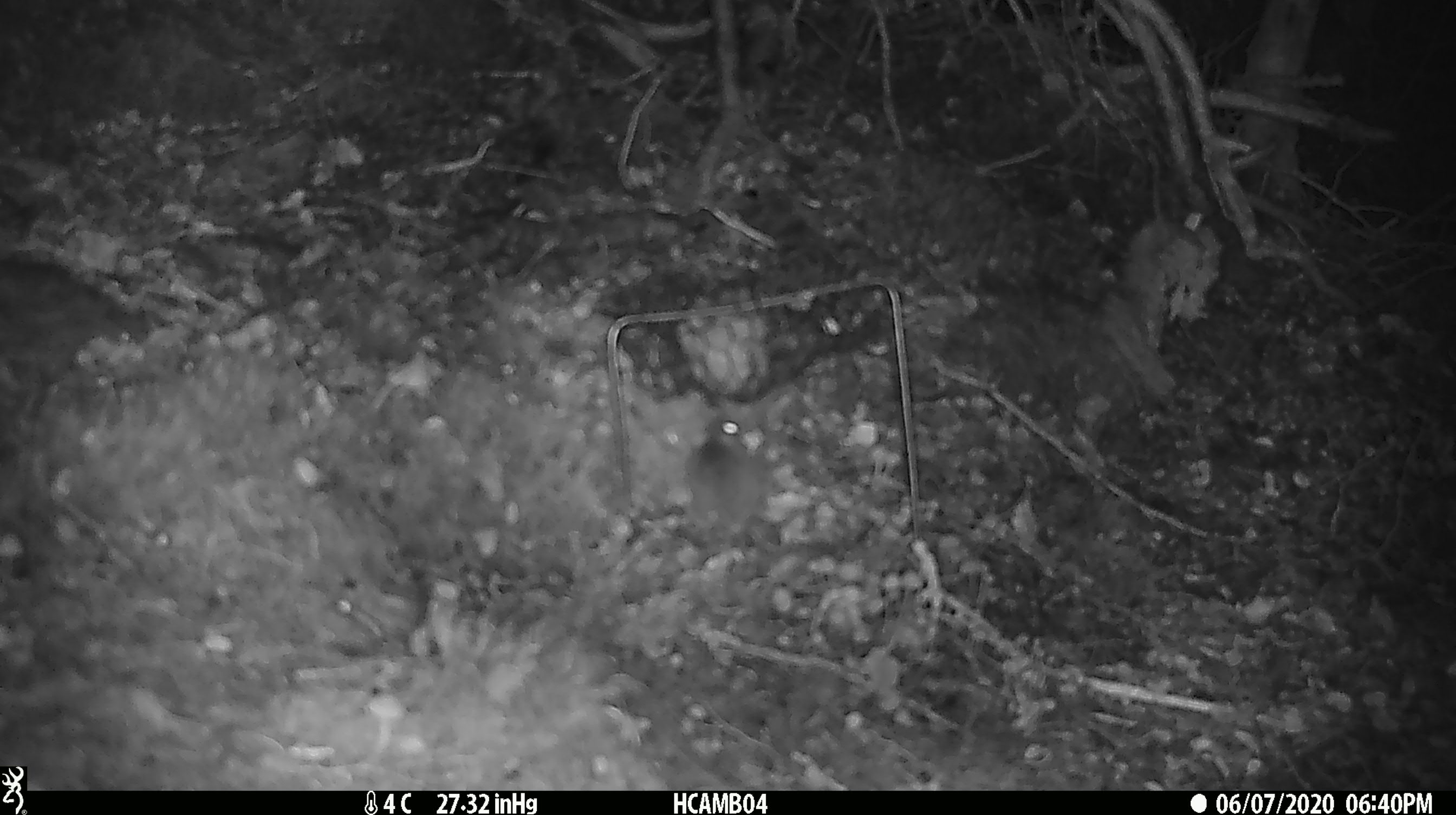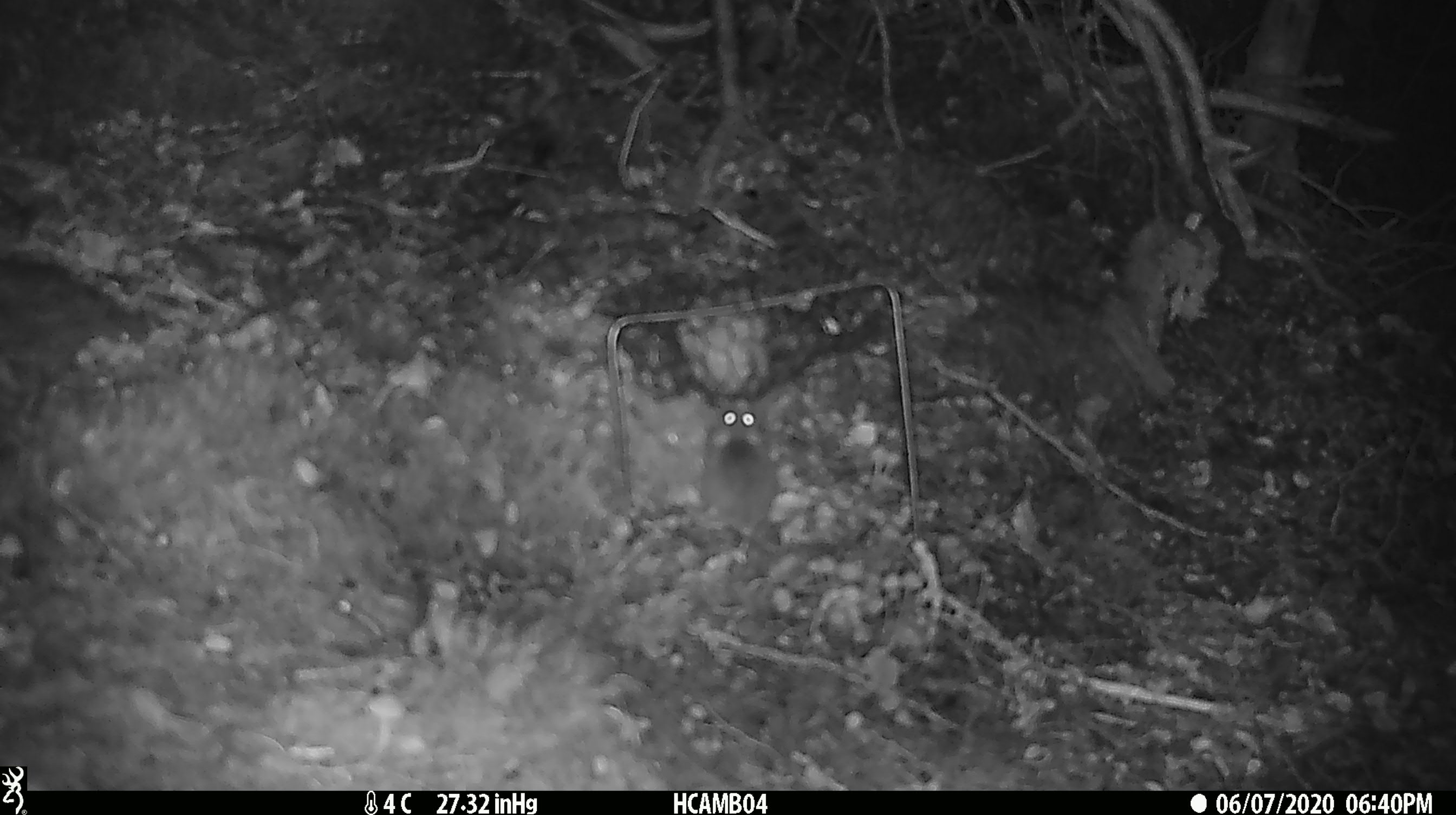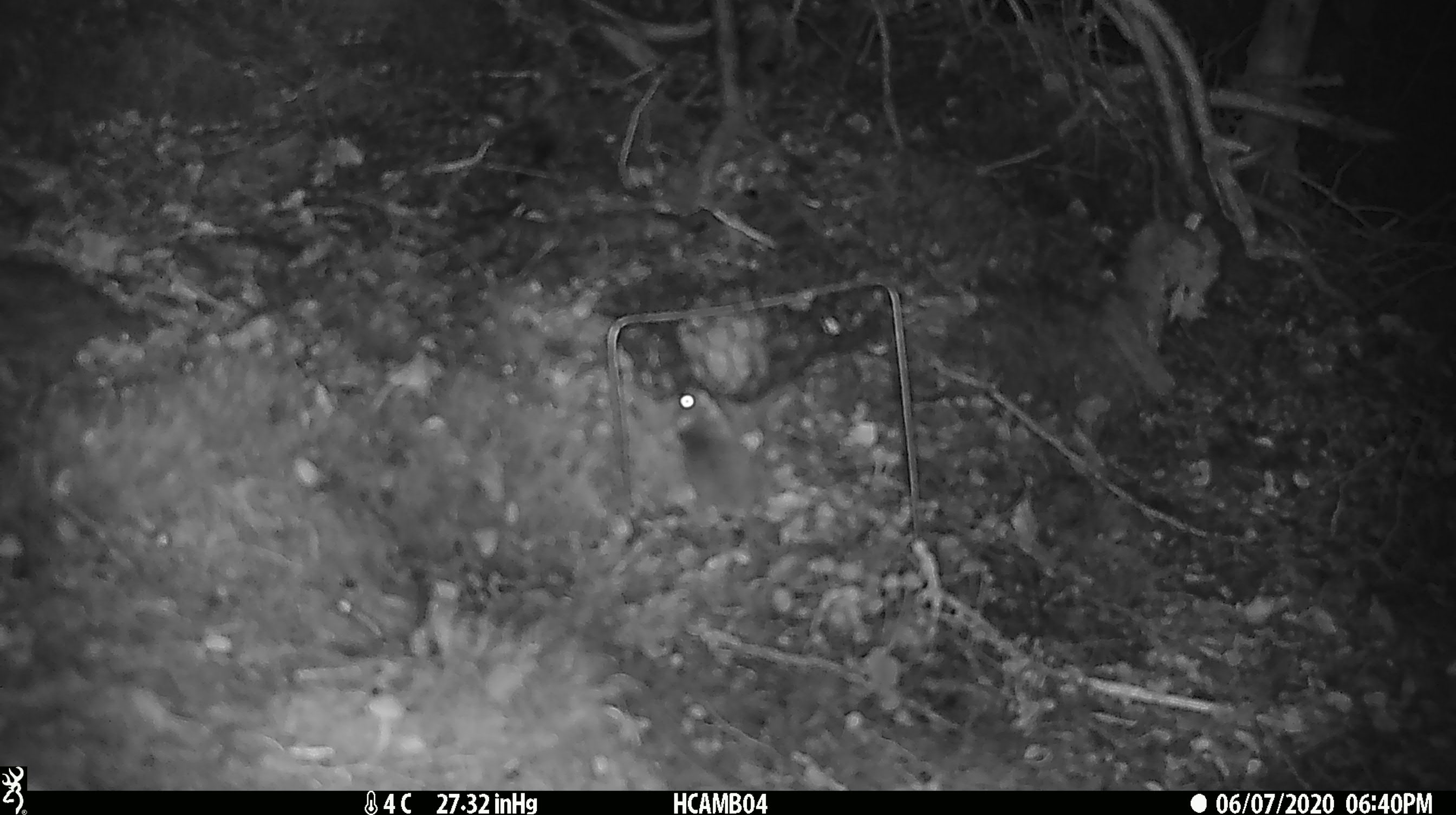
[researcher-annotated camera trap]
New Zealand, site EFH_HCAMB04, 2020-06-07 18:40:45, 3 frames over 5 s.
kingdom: Animalia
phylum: Chordata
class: Mammalia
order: Rodentia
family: Muridae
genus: Mus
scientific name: Mus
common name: mouse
Mouse (Mus).